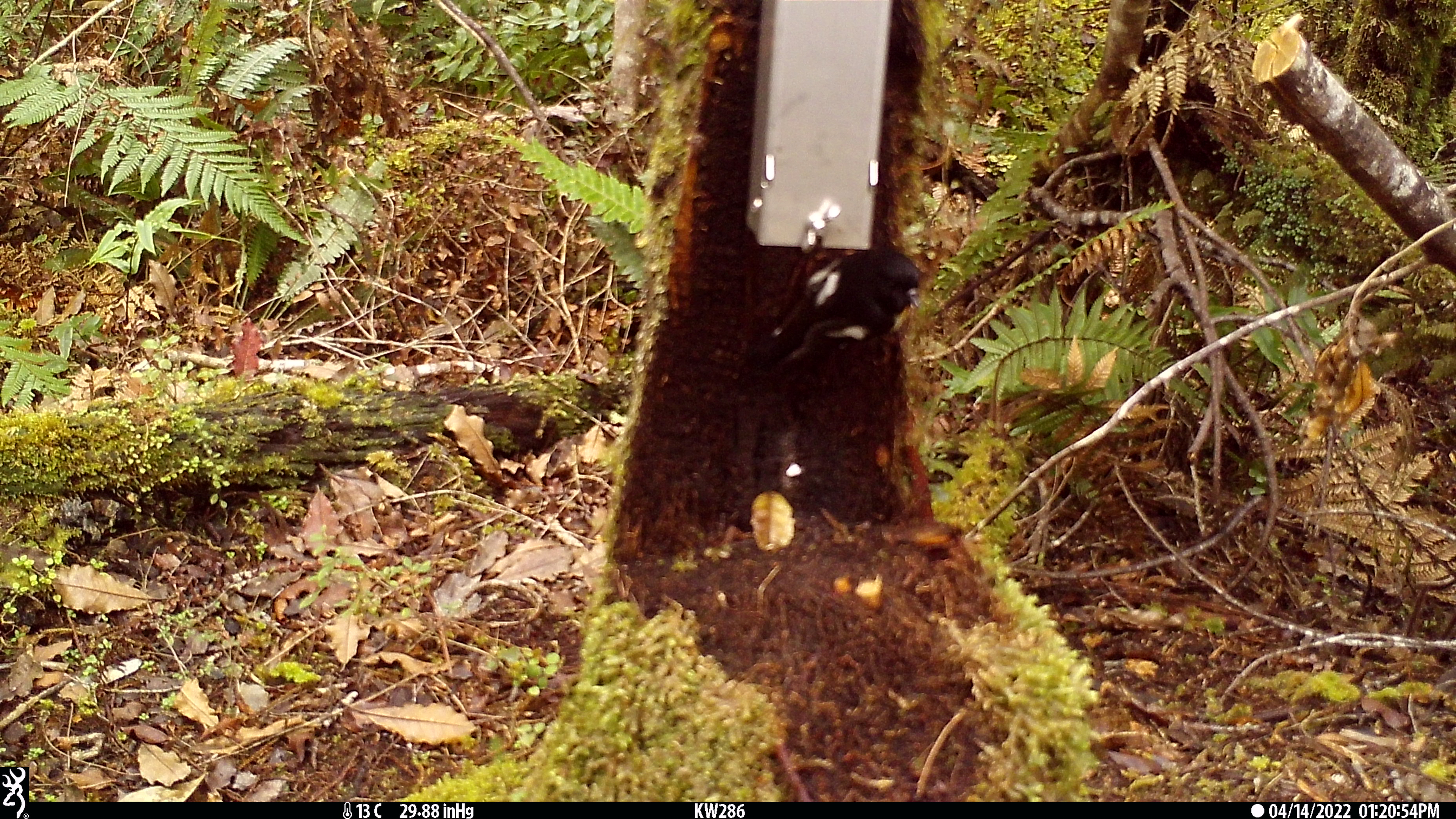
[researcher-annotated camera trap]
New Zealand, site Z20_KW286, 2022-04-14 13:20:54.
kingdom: Animalia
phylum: Chordata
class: Aves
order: Passeriformes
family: Petroicidae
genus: Petroica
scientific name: Petroica macrocephala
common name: tomtit